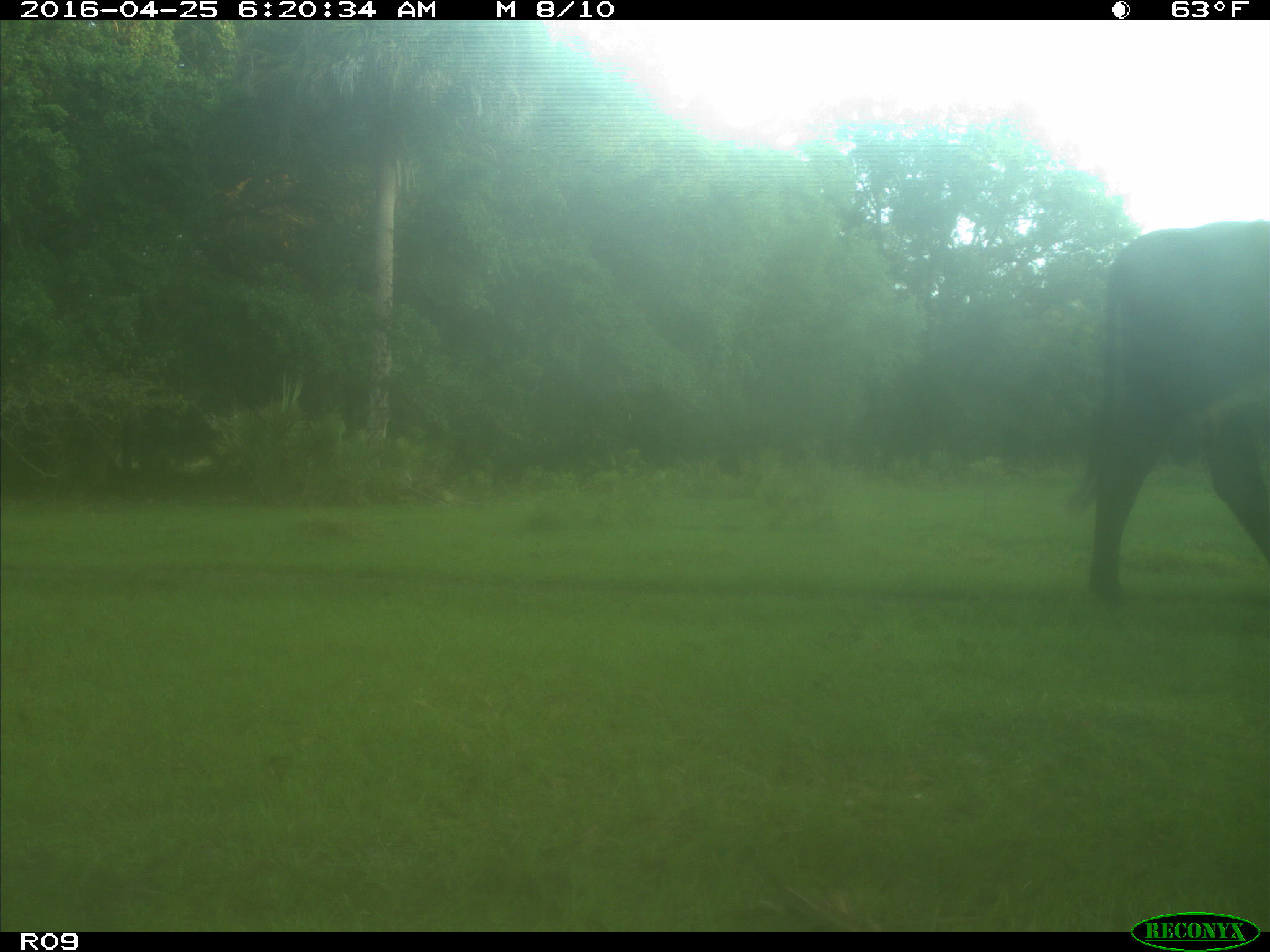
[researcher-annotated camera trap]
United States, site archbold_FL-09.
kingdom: Animalia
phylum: Chordata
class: Mammalia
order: Artiodactyla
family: Bovidae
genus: Bos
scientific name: Bos taurus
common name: domestic cow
Bos taurus (domestic cow).